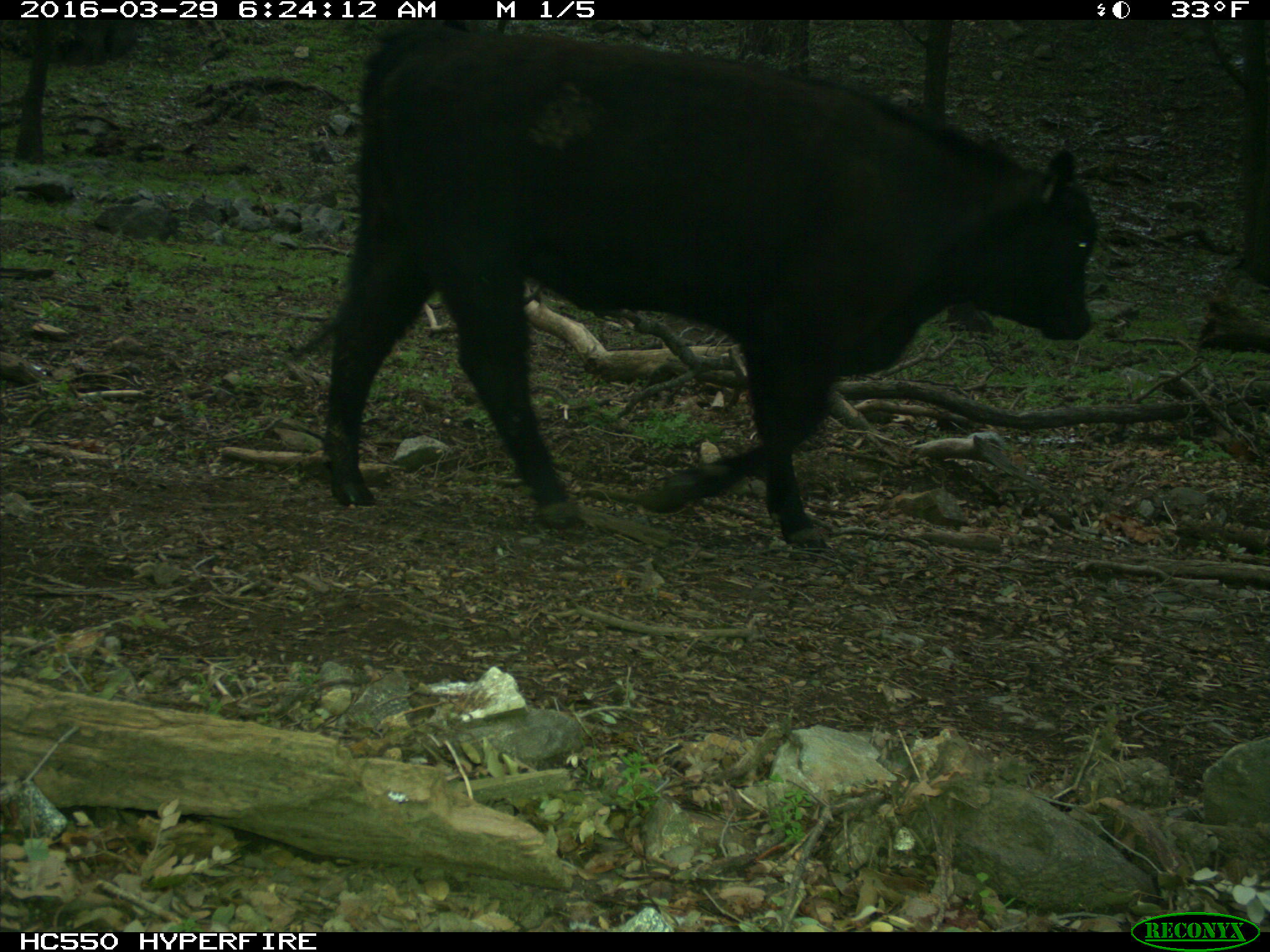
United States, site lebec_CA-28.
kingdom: Animalia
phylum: Chordata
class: Mammalia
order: Artiodactyla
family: Bovidae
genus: Bos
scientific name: Bos taurus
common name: domestic cow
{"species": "Bos taurus (domestic cow)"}